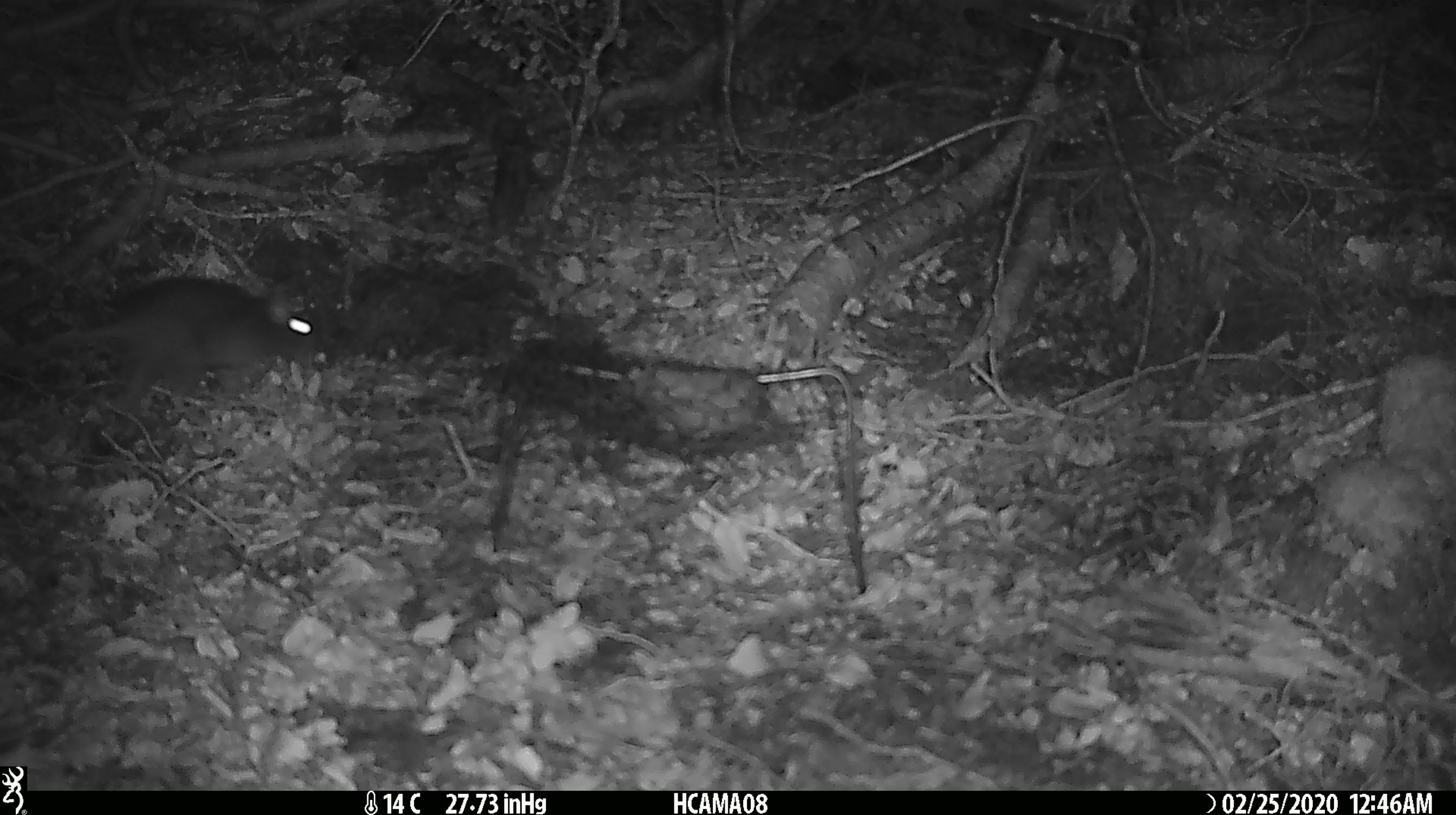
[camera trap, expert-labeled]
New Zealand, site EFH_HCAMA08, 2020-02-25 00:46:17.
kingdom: Animalia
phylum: Chordata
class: Mammalia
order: Rodentia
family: Muridae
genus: Rattus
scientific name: Rattus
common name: rat